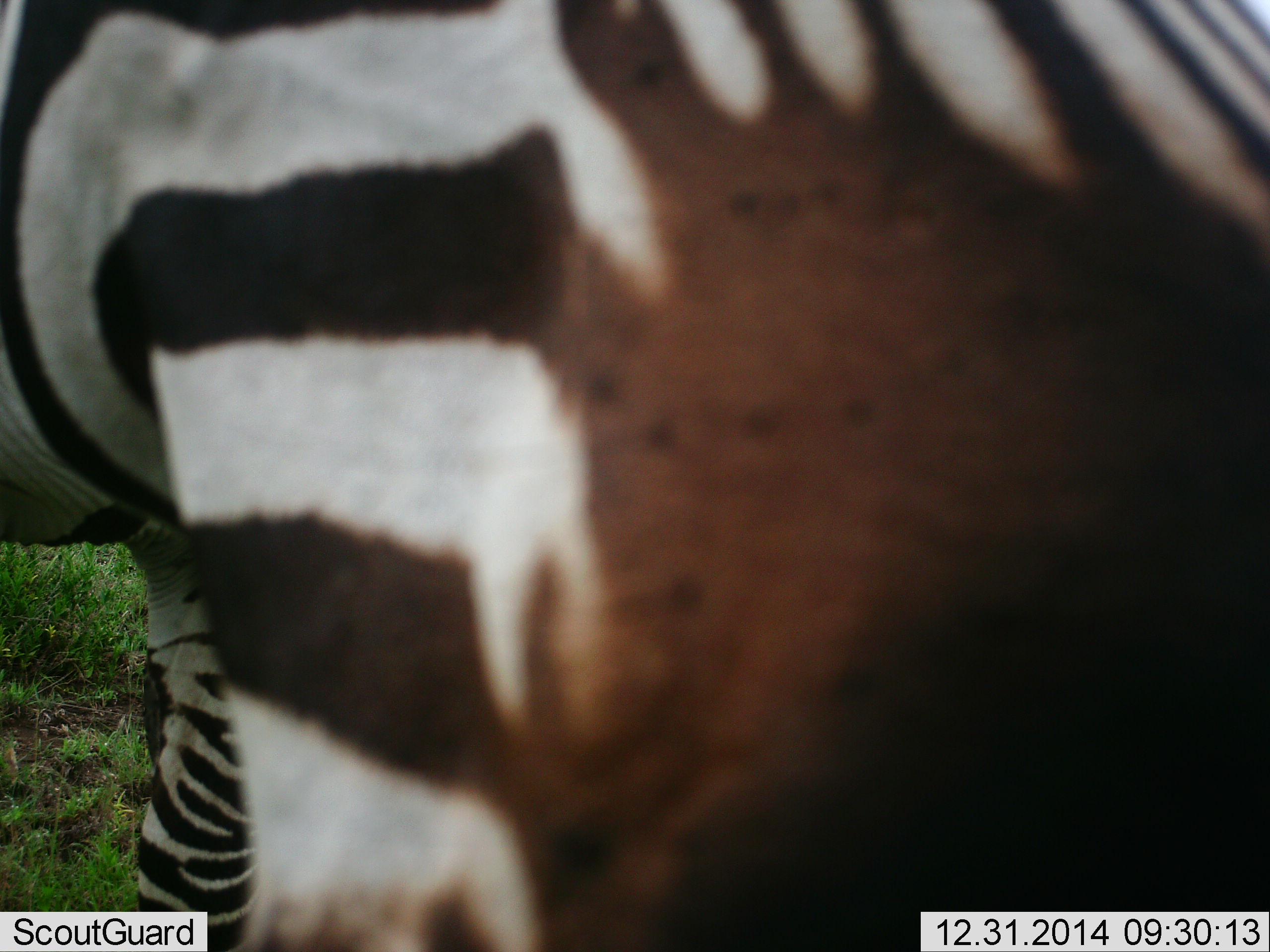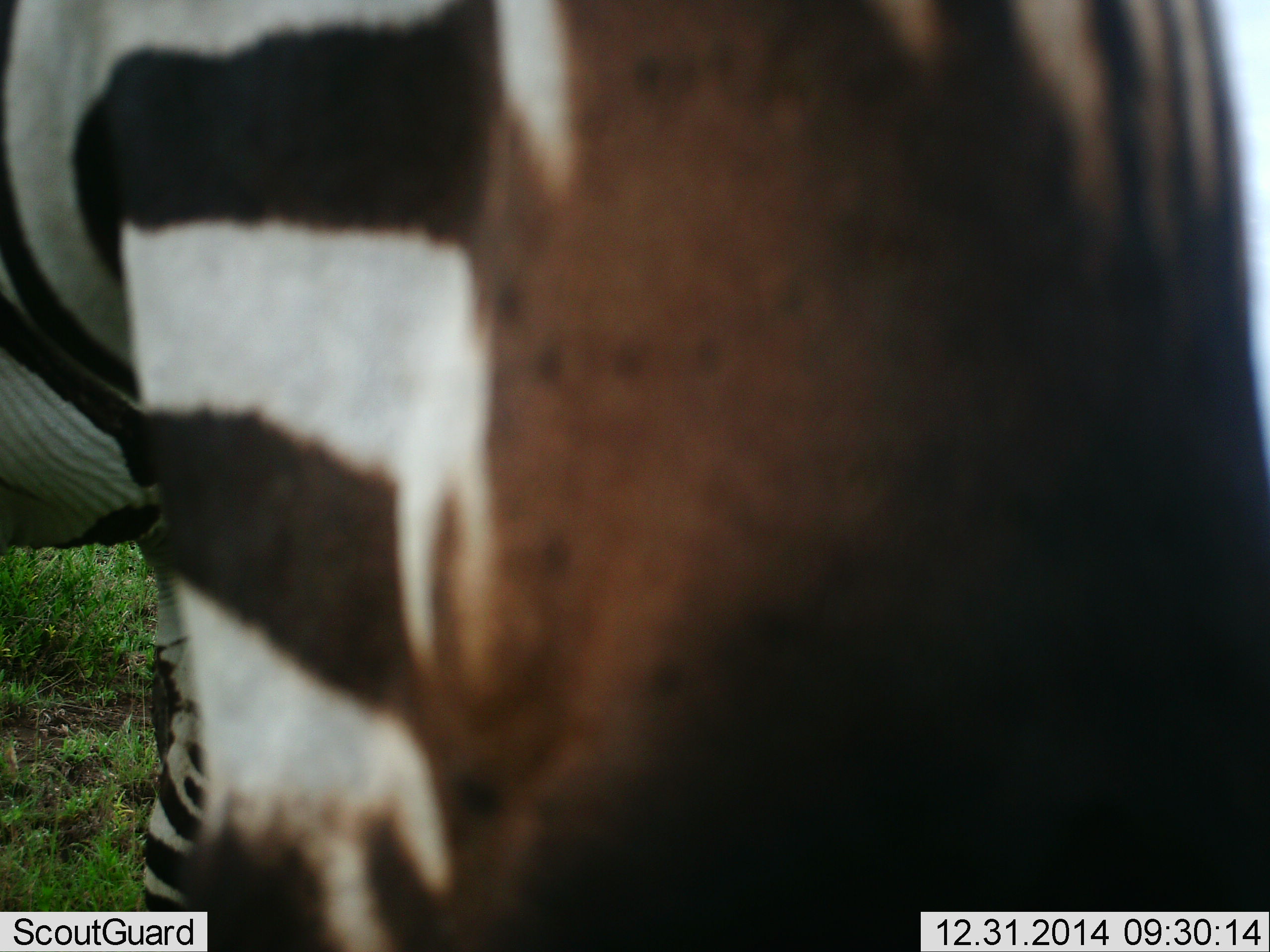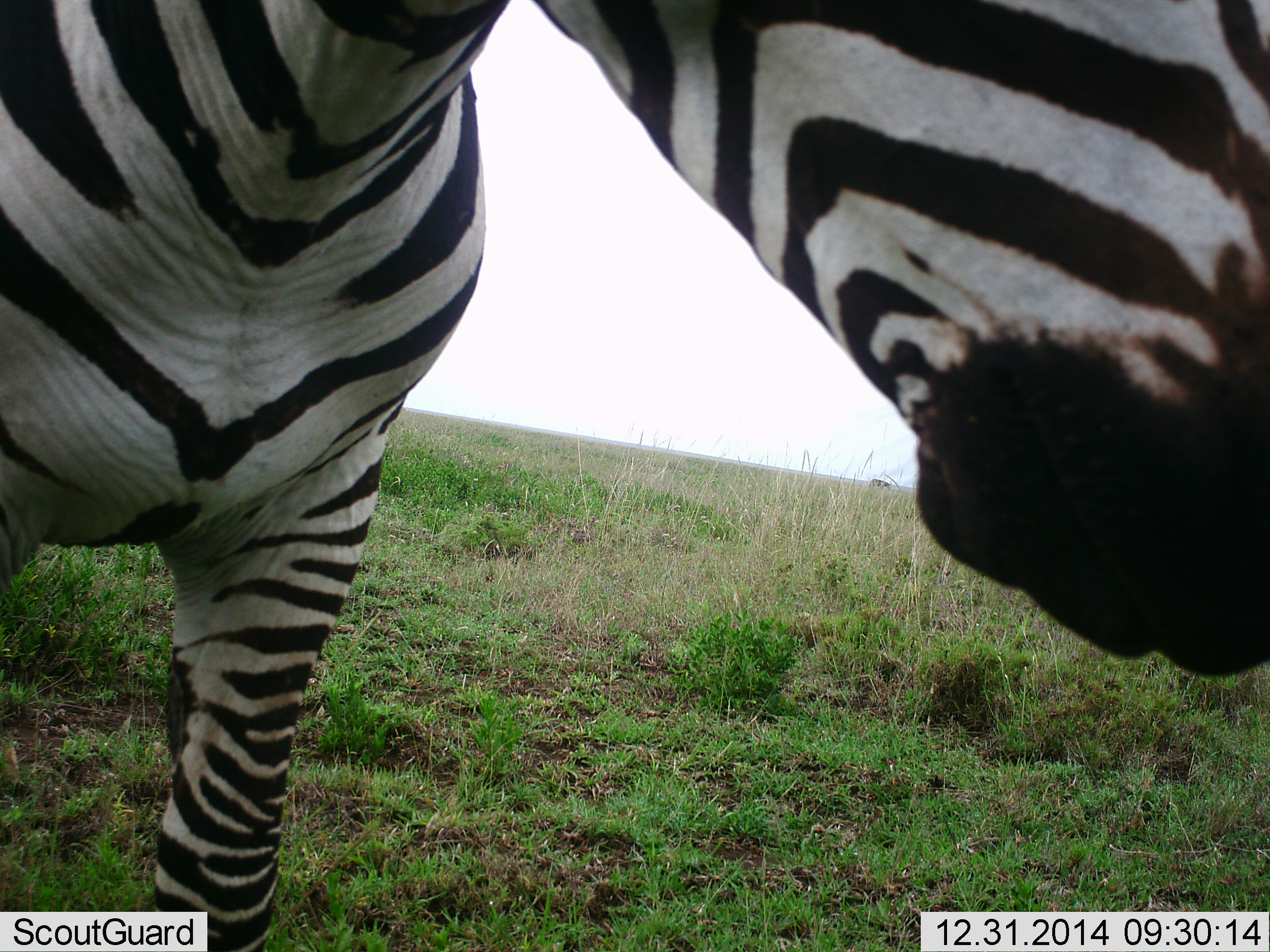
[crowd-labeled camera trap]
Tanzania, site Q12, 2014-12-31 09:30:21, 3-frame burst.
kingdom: Animalia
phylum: Chordata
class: Mammalia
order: Perissodactyla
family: Equidae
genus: Equus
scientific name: Equus quagga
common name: plains zebra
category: zebra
Zebra (plains zebra) (Equus quagga), count 1. Behavior (volunteer vote fractions): standing 80%, resting 10%, moving 10%, interacting 10%. Young present (vote fraction): 0%. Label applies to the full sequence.